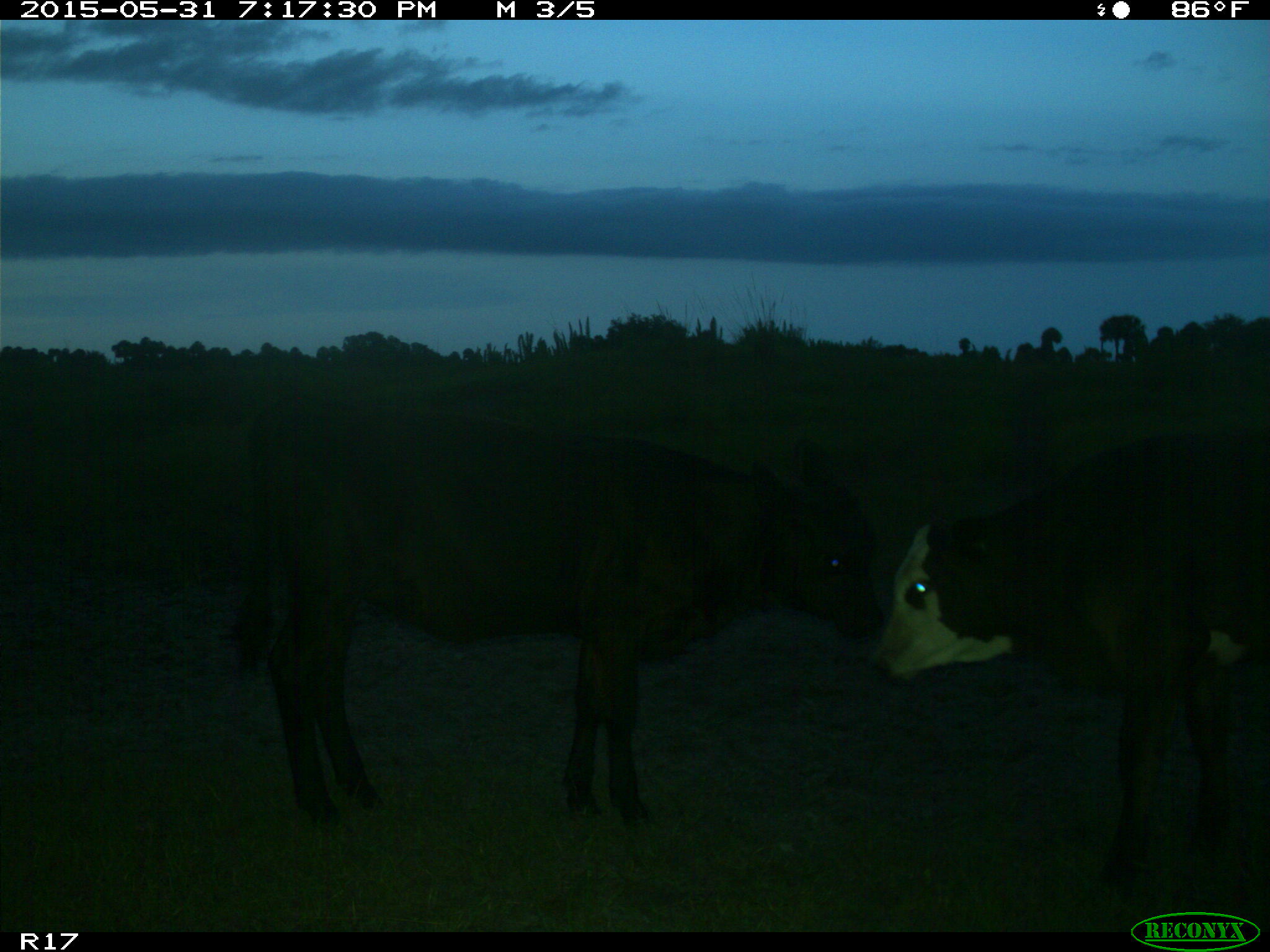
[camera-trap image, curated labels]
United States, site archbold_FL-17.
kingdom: Animalia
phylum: Chordata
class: Mammalia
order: Artiodactyla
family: Bovidae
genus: Bos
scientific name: Bos taurus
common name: domestic cow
Bos taurus (domestic cow).